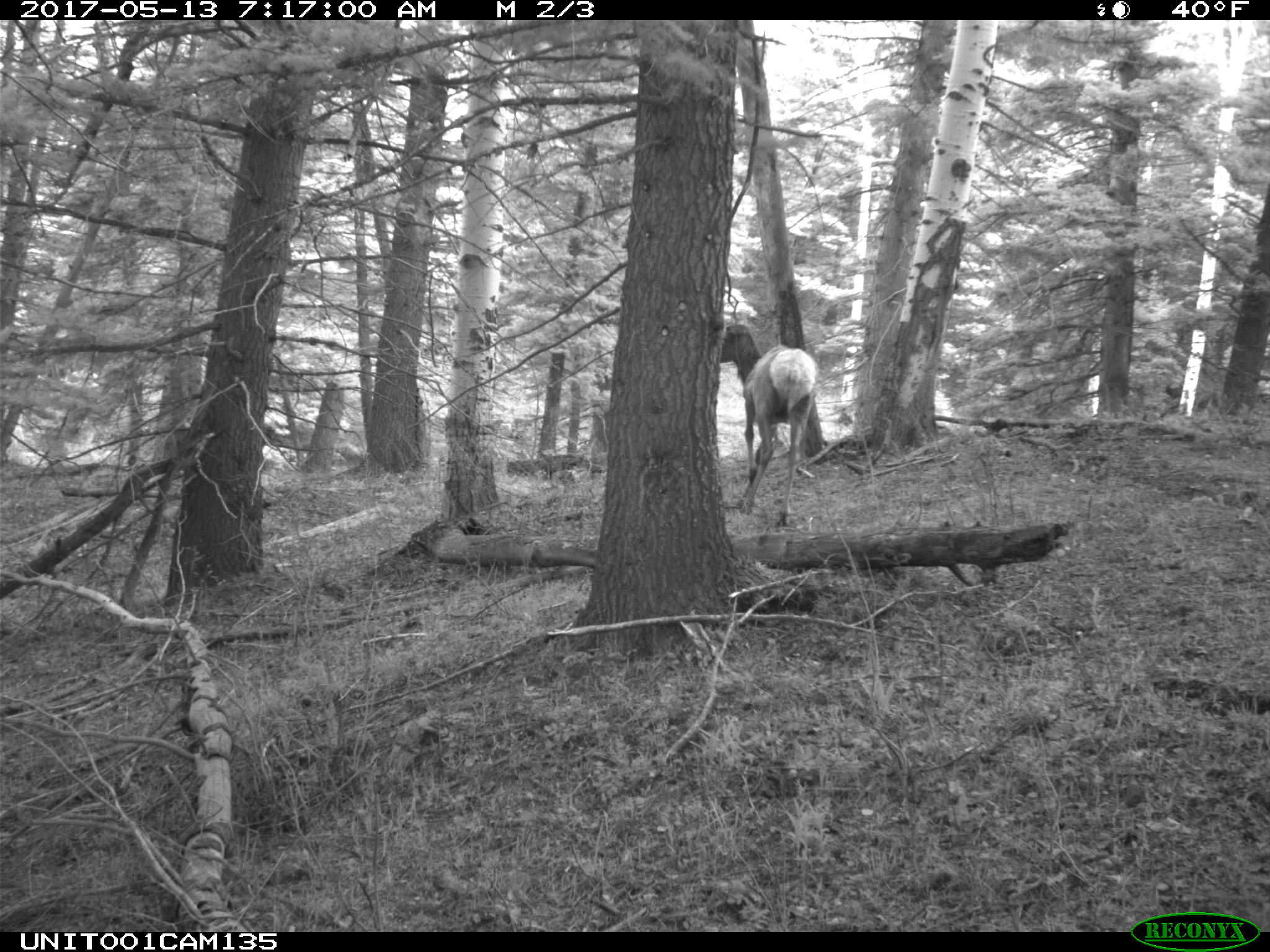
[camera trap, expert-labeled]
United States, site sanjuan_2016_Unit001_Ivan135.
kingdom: Animalia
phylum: Chordata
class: Mammalia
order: Artiodactyla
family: Cervidae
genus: Cervus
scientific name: Cervus elaphus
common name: red deer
Cervus elaphus (red deer).